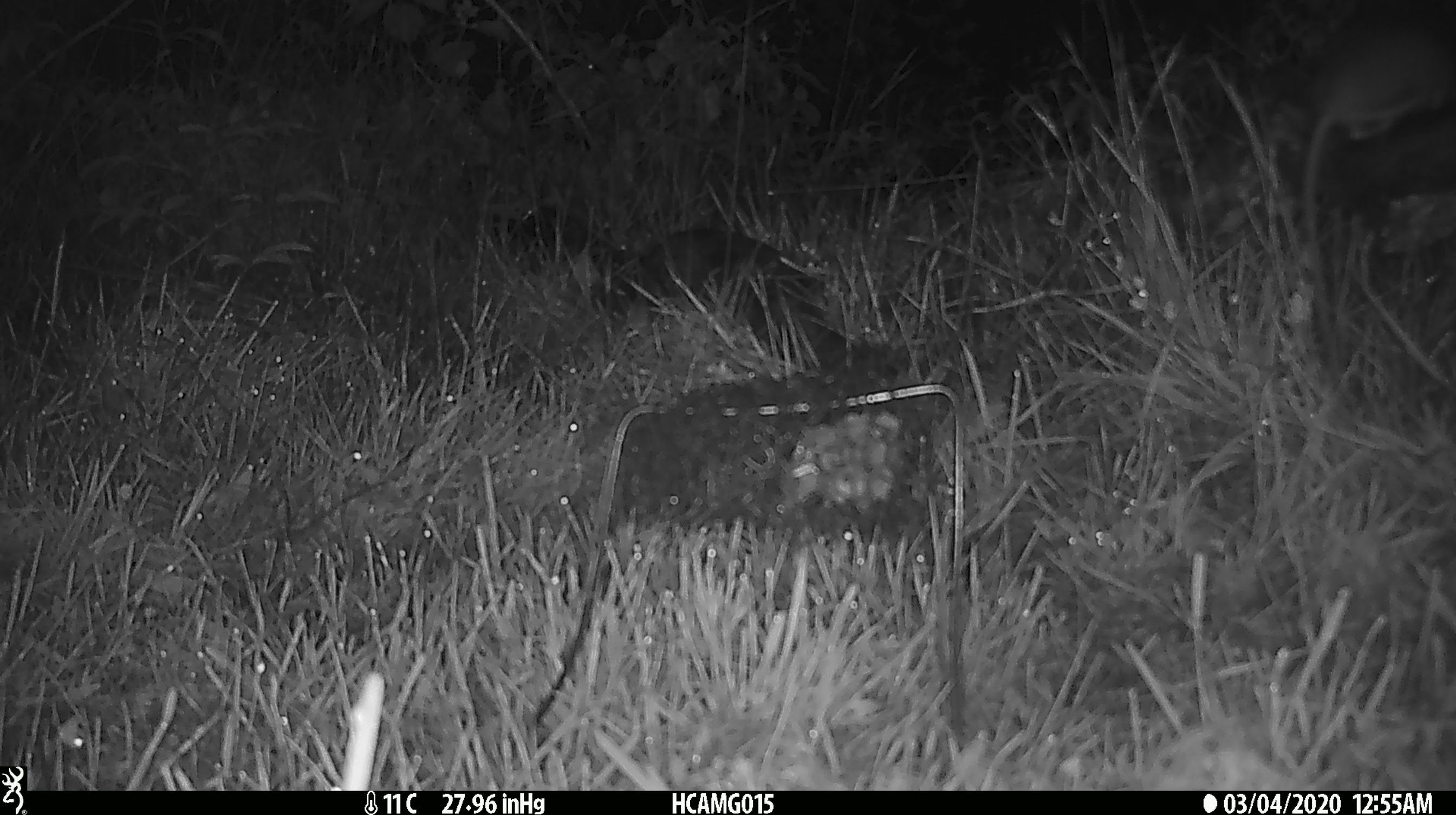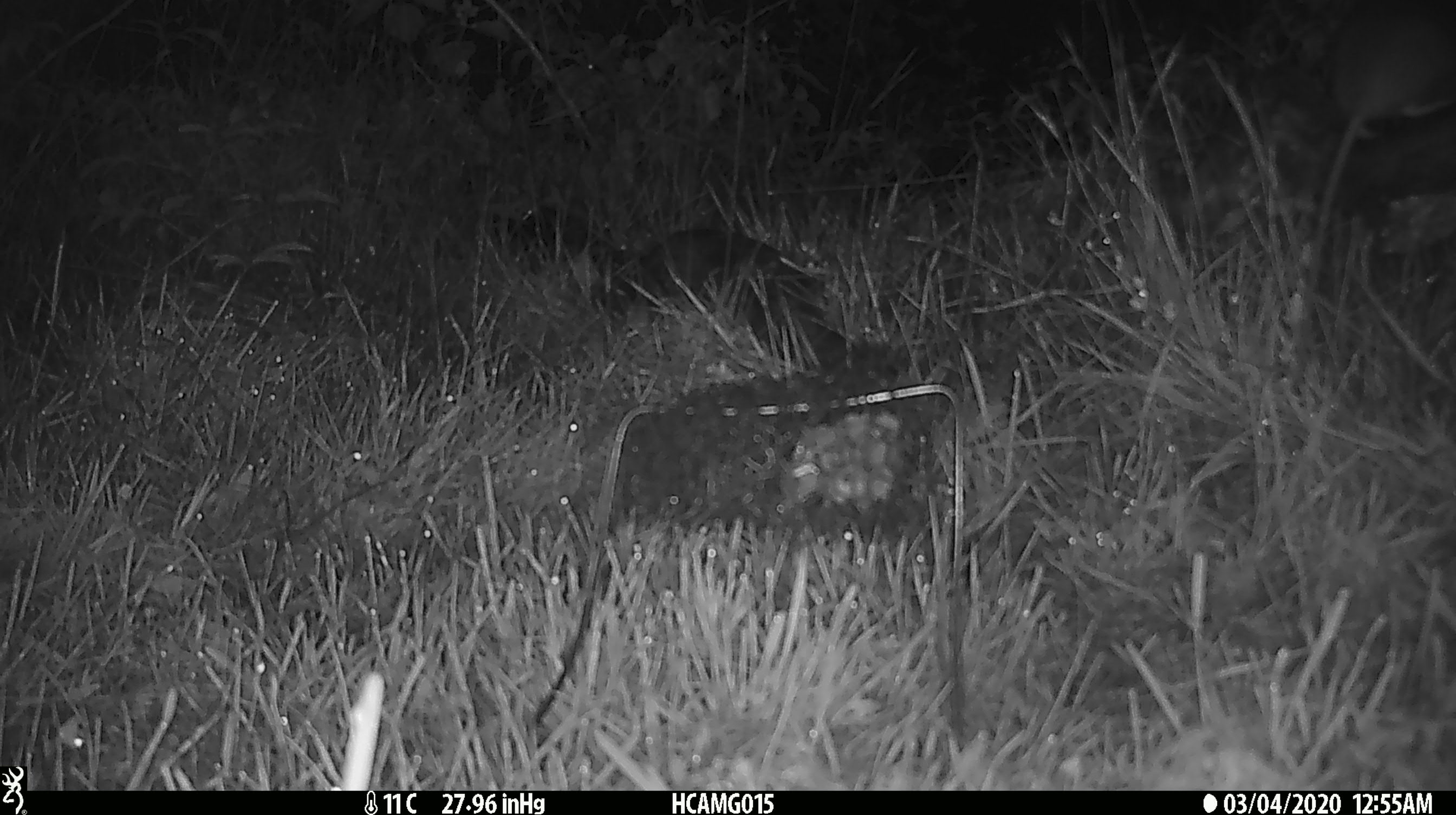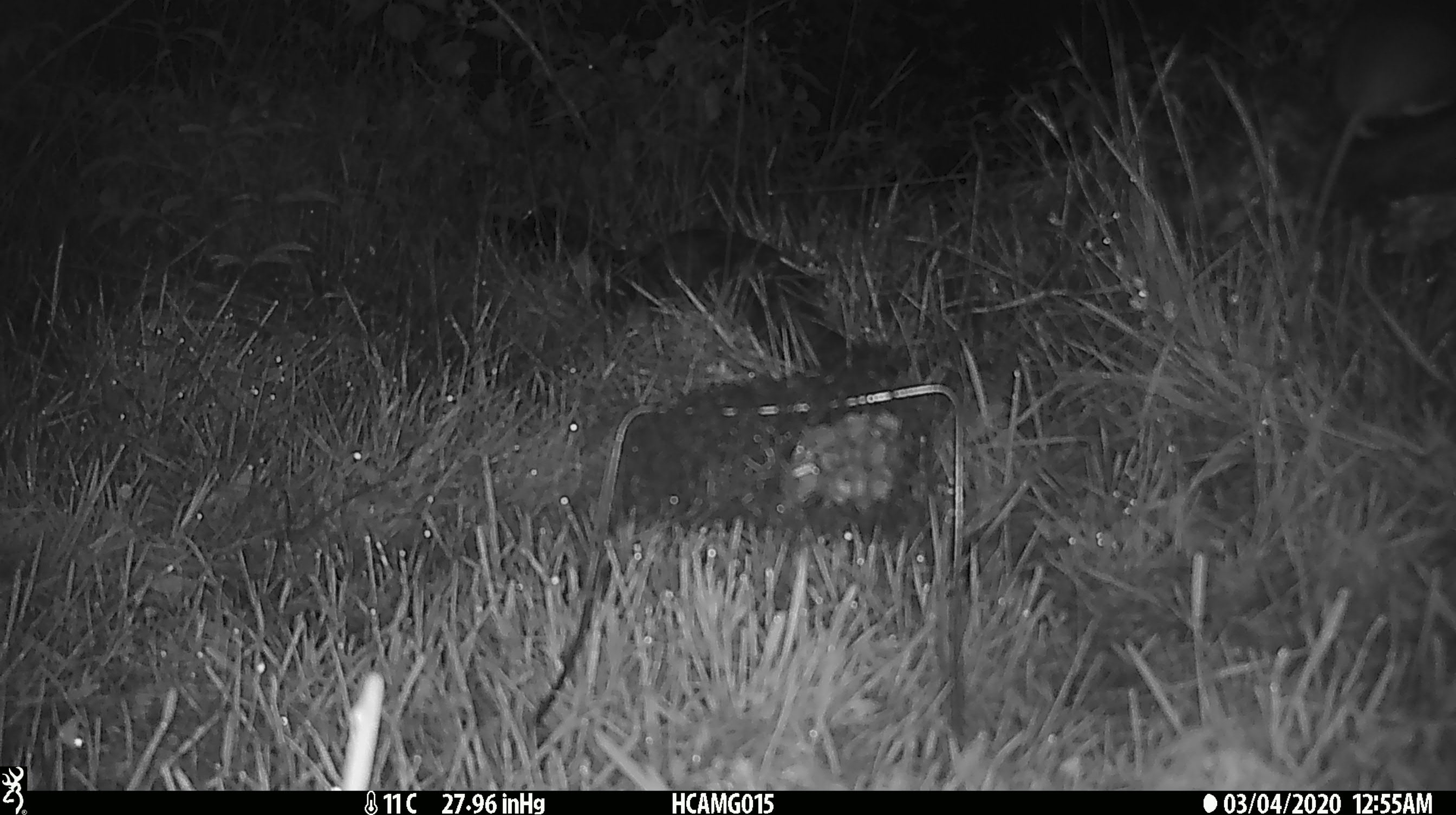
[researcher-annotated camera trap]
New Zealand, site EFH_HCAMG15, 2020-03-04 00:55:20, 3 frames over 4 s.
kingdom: Animalia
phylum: Chordata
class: Mammalia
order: Rodentia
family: Muridae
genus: Rattus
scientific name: Rattus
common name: rat